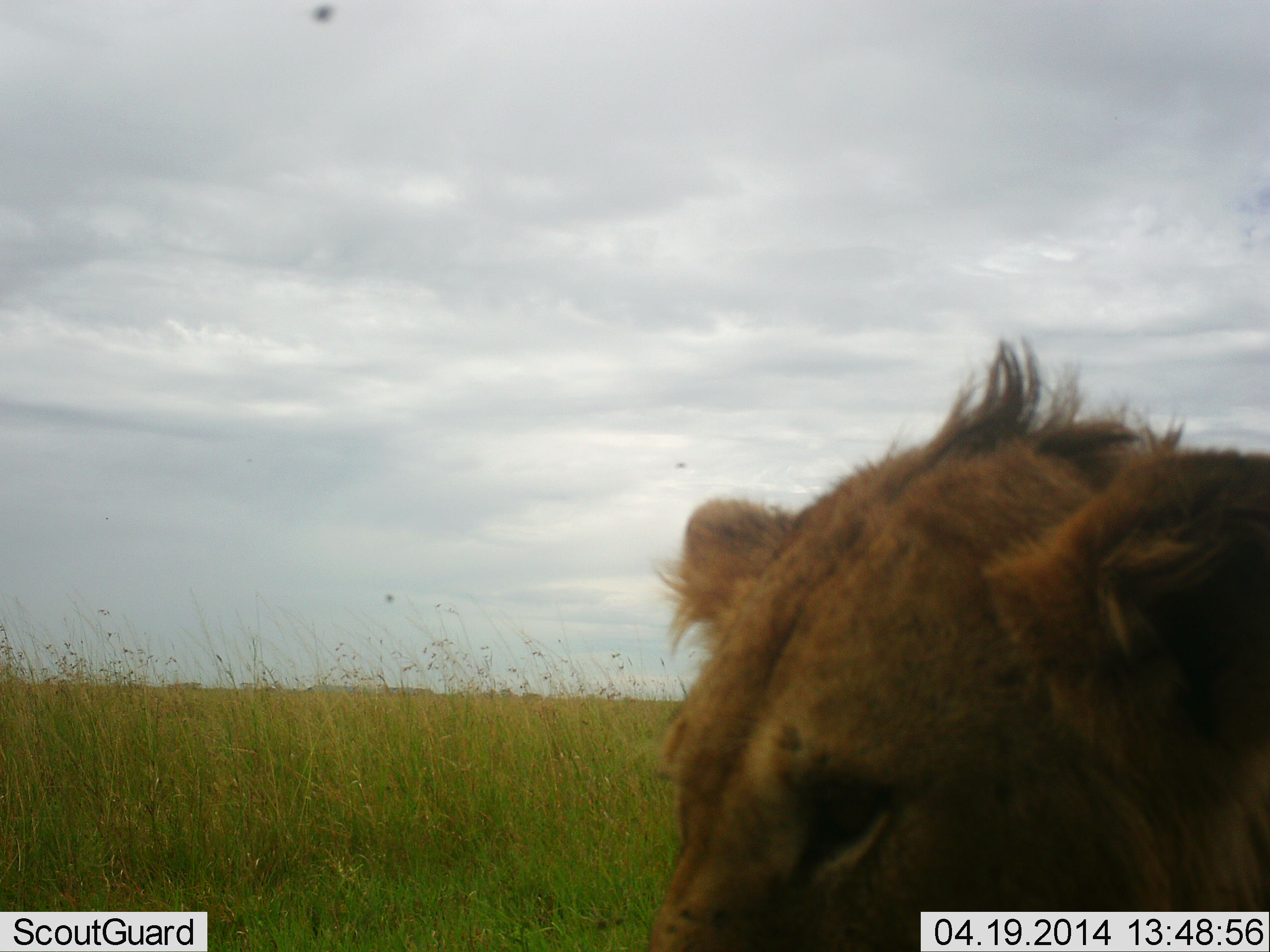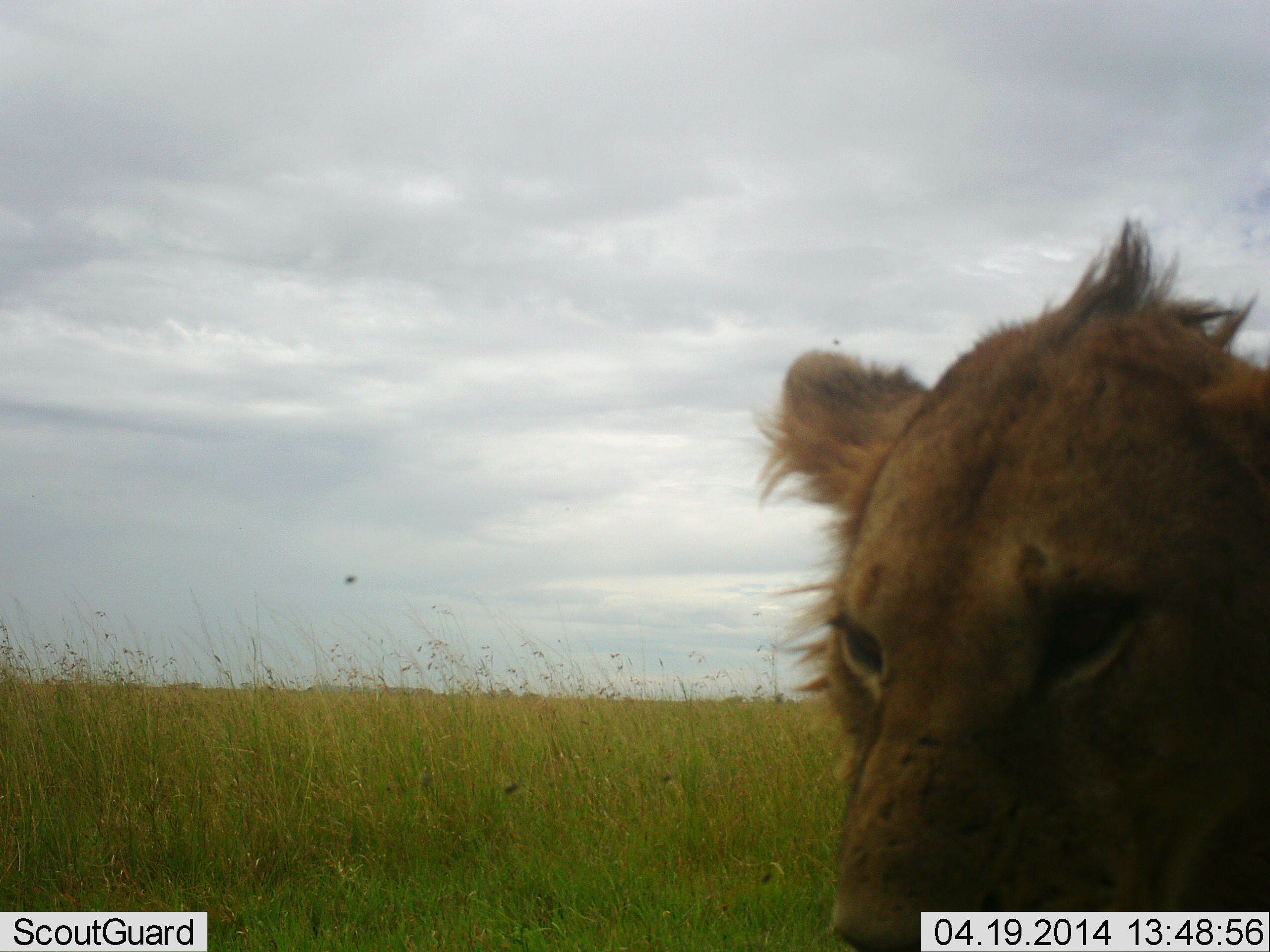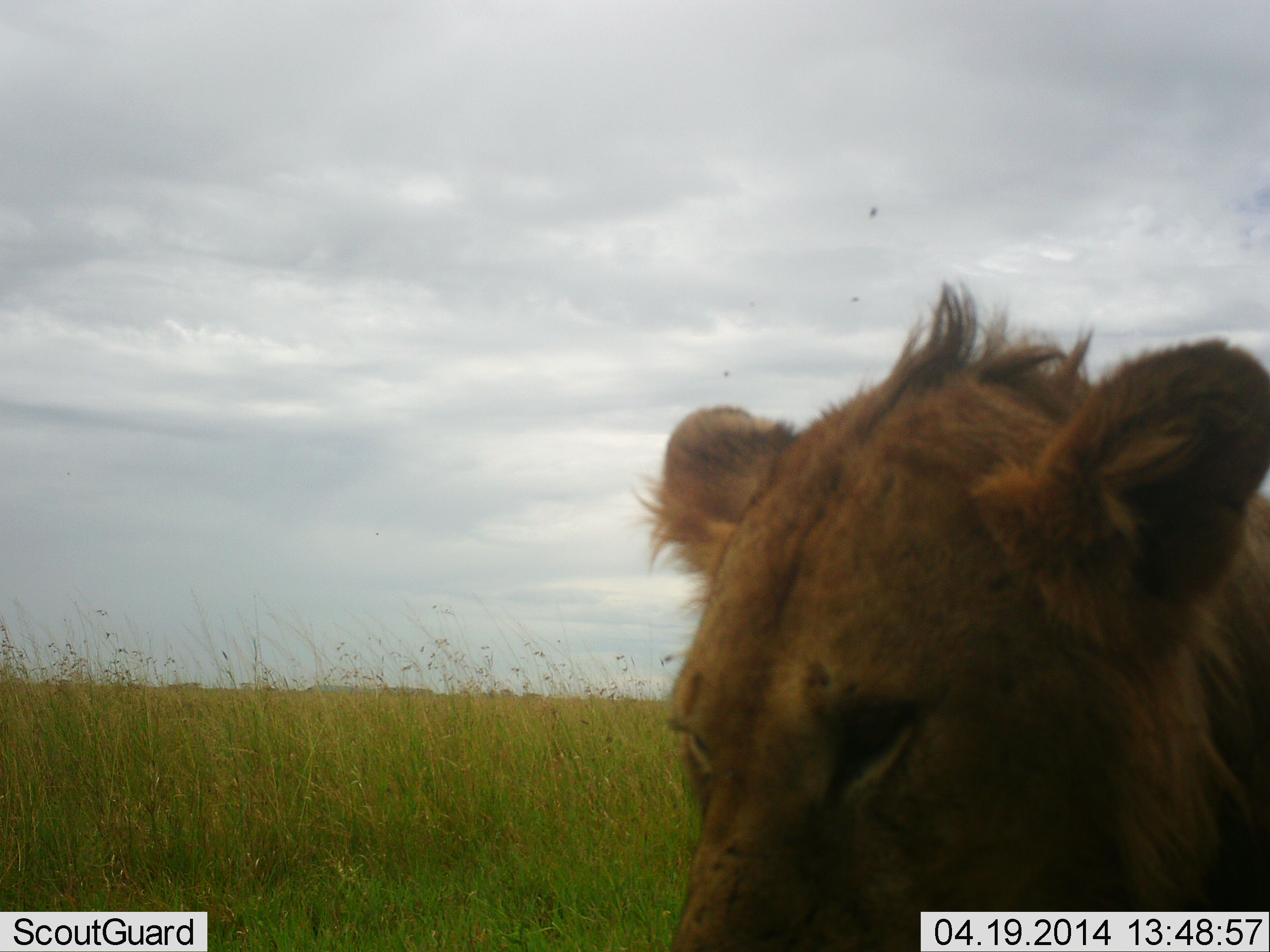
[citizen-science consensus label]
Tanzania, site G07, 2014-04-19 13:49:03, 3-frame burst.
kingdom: Animalia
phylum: Chordata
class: Mammalia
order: Carnivora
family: Felidae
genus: Panthera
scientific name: Panthera leo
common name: lion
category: lionmale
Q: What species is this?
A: Lionmale (lion) (Panthera leo).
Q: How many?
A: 1.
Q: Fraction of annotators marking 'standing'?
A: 60%.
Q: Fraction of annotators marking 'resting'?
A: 10%.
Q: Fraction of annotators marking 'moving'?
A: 30%.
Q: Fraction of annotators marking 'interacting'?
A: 0%.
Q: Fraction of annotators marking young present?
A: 20%.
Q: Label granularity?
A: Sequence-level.